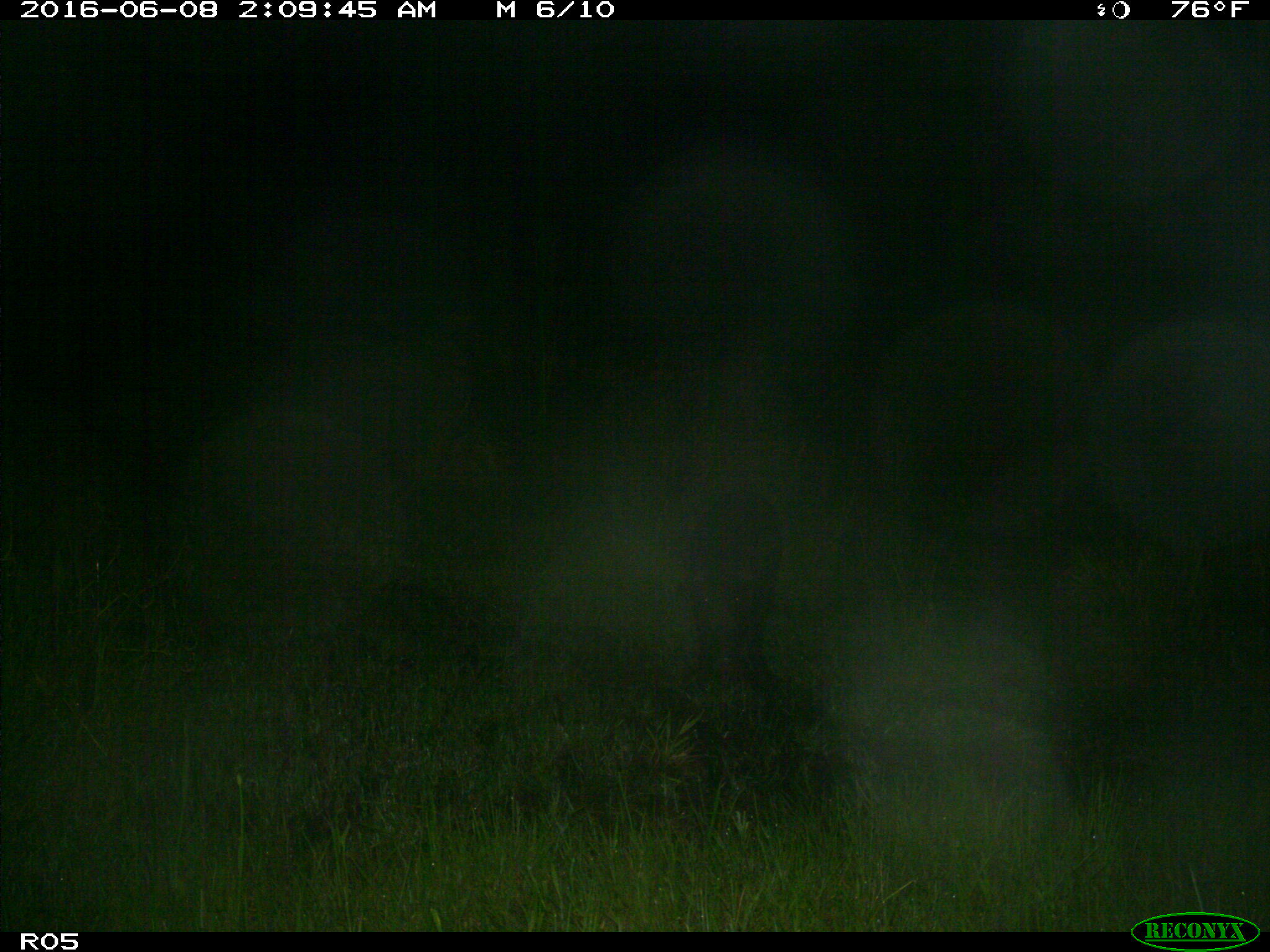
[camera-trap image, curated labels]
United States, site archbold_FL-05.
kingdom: Animalia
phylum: Chordata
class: Mammalia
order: Artiodactyla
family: Suidae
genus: Sus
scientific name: Sus scrofa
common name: wild boar